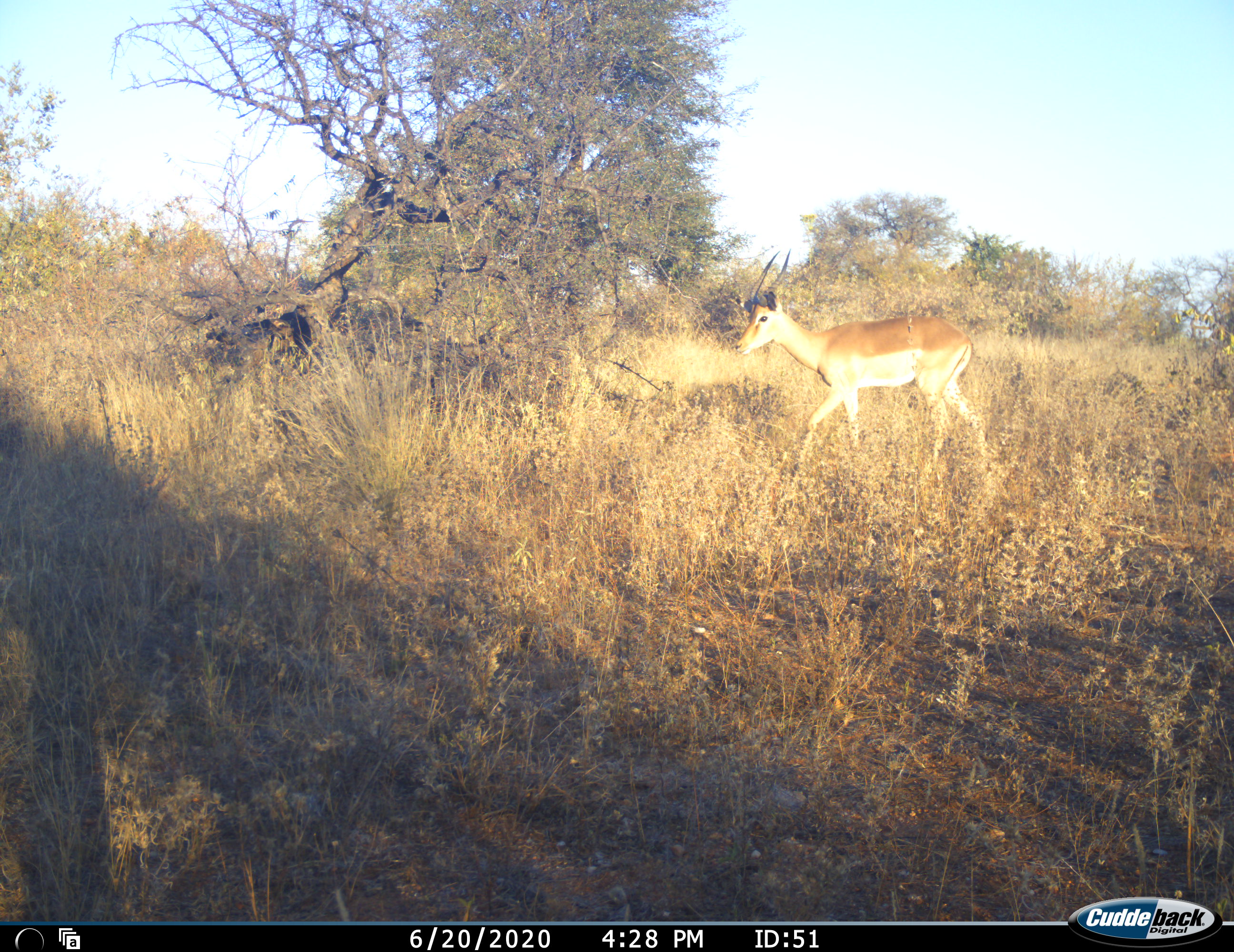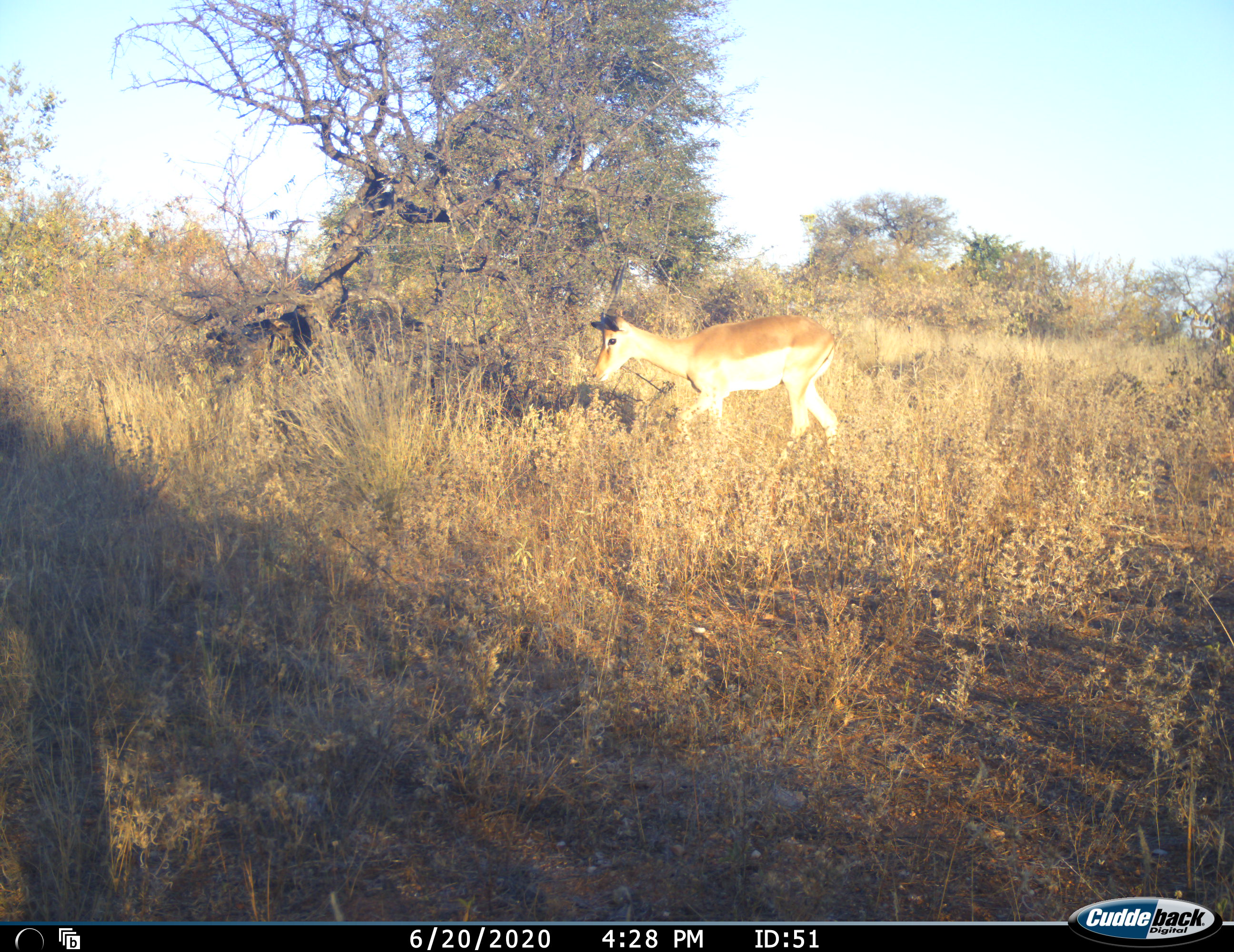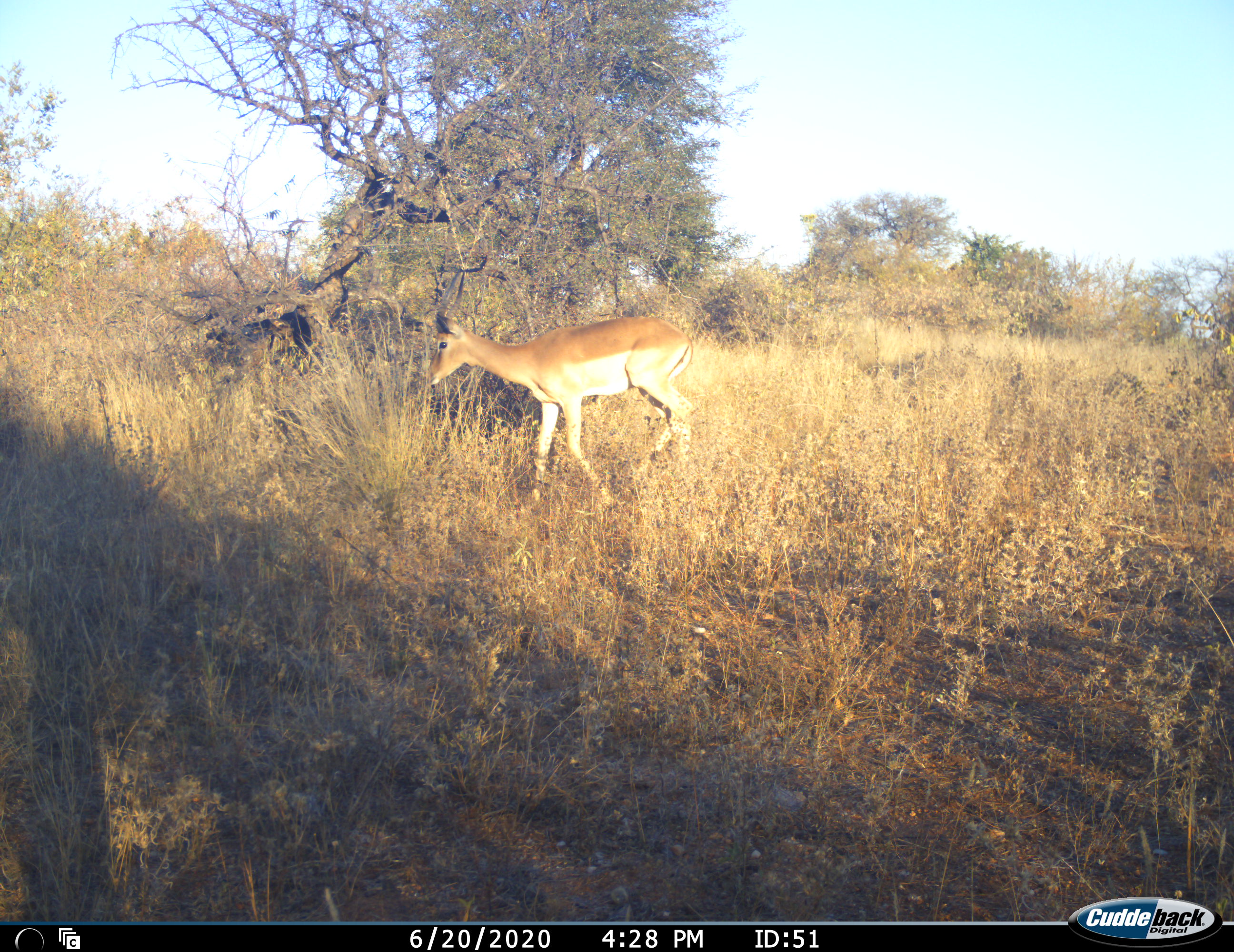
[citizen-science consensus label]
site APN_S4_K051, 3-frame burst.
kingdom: Animalia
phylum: Chordata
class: Mammalia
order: Artiodactyla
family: Bovidae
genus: Aepyceros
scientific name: Aepyceros melampus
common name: impala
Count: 1.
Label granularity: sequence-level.